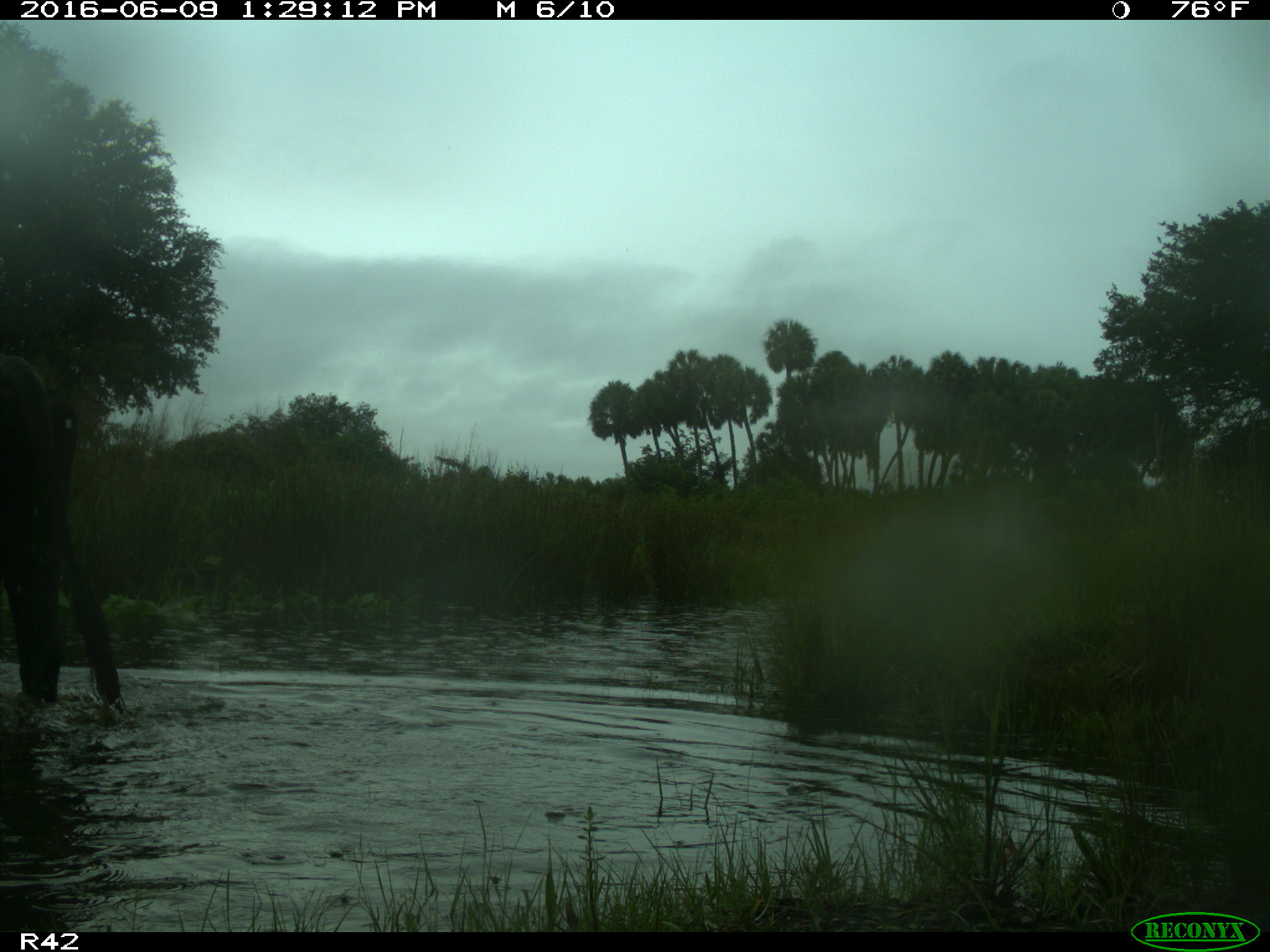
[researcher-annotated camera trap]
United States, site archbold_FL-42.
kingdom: Animalia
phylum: Chordata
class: Mammalia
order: Artiodactyla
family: Bovidae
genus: Bos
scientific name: Bos taurus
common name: domestic cow